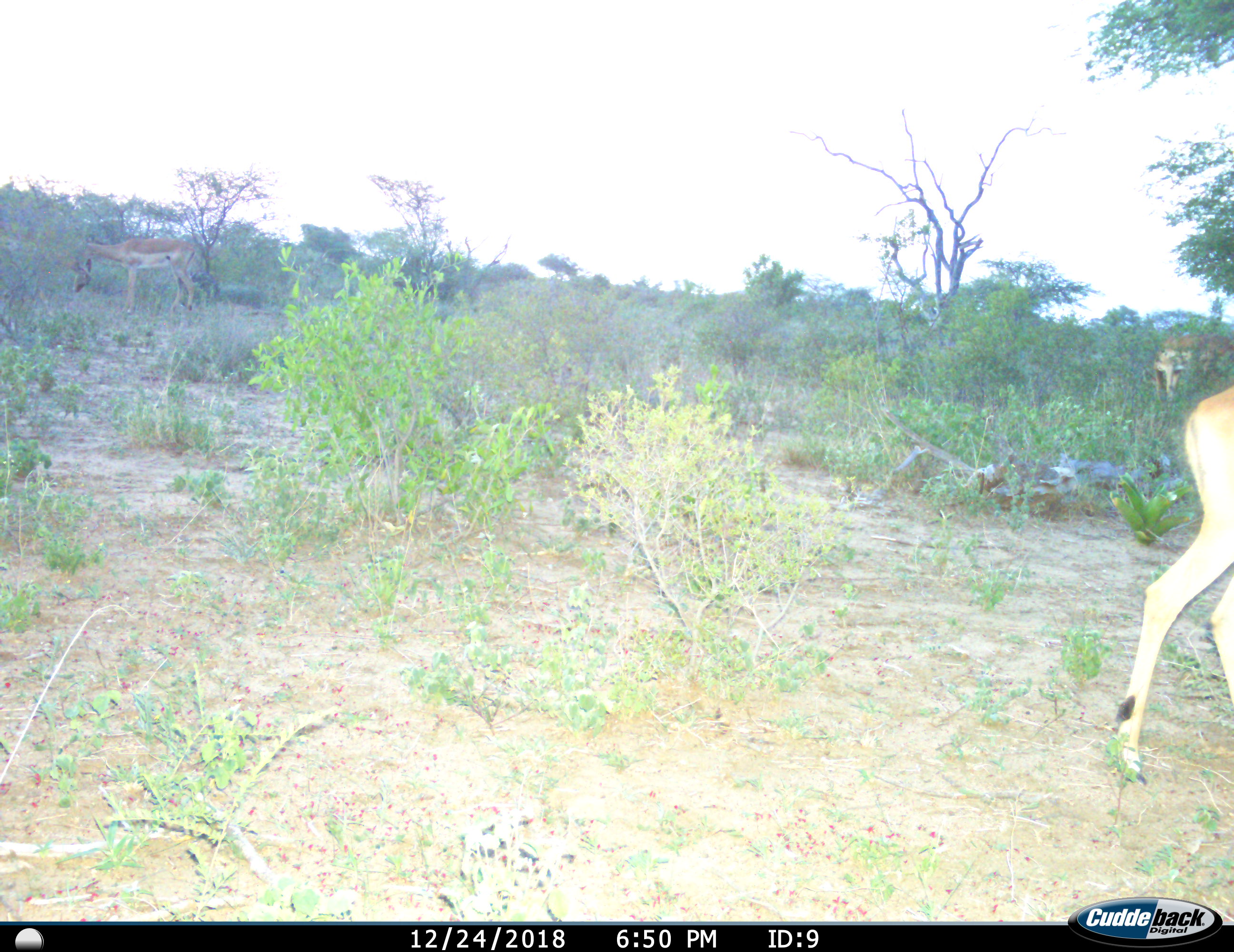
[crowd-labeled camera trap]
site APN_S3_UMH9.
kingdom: Animalia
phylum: Chordata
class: Mammalia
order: Artiodactyla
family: Bovidae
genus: Aepyceros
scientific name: Aepyceros melampus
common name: impala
Impala (Aepyceros melampus), count 1. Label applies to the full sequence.